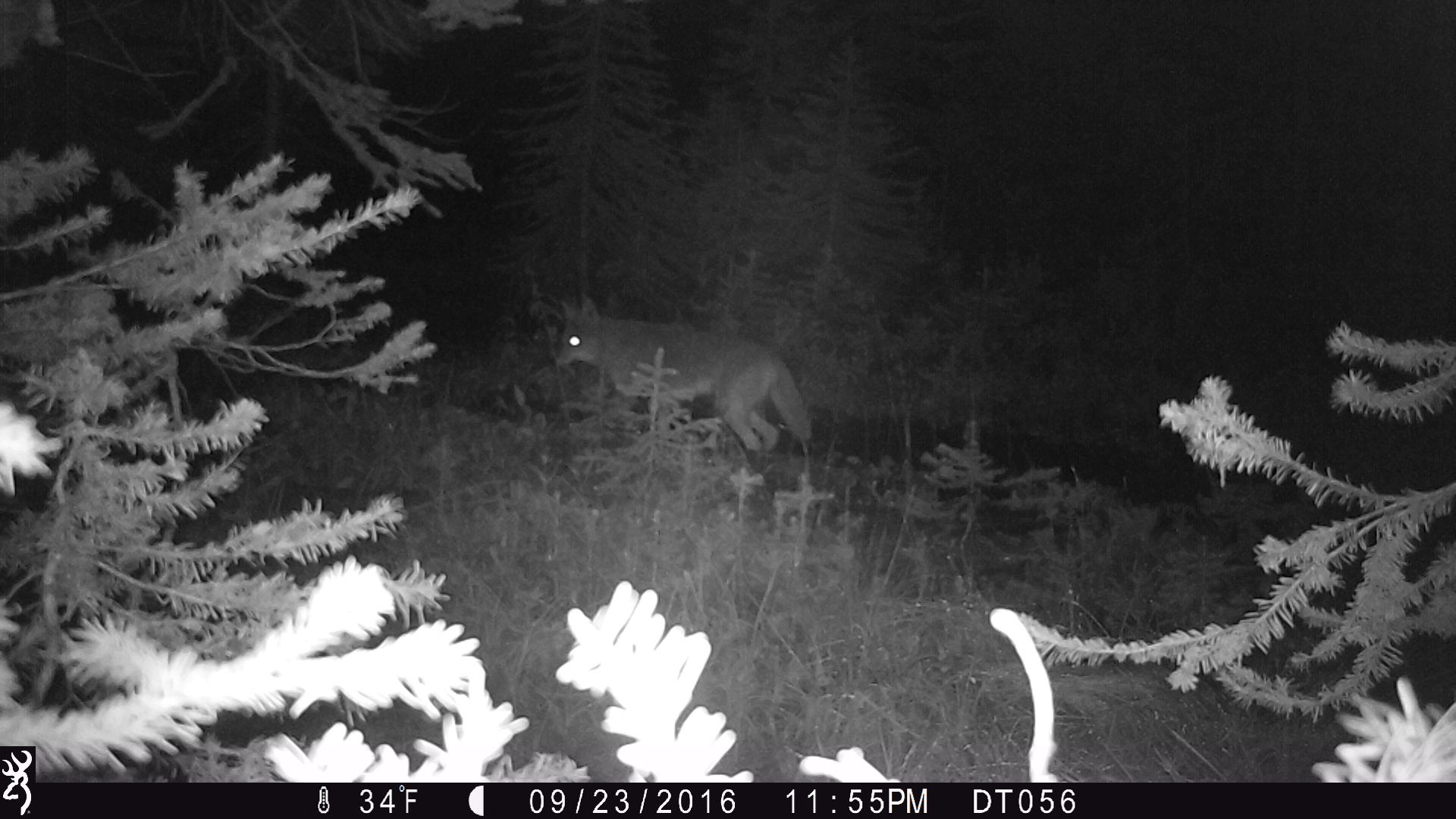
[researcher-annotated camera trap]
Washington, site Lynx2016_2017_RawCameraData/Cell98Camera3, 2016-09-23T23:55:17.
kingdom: Animalia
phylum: Chordata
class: Mammalia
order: Carnivora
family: Canidae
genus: Canis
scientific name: Canis latrans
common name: coyote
Canis latrans (coyote). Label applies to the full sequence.